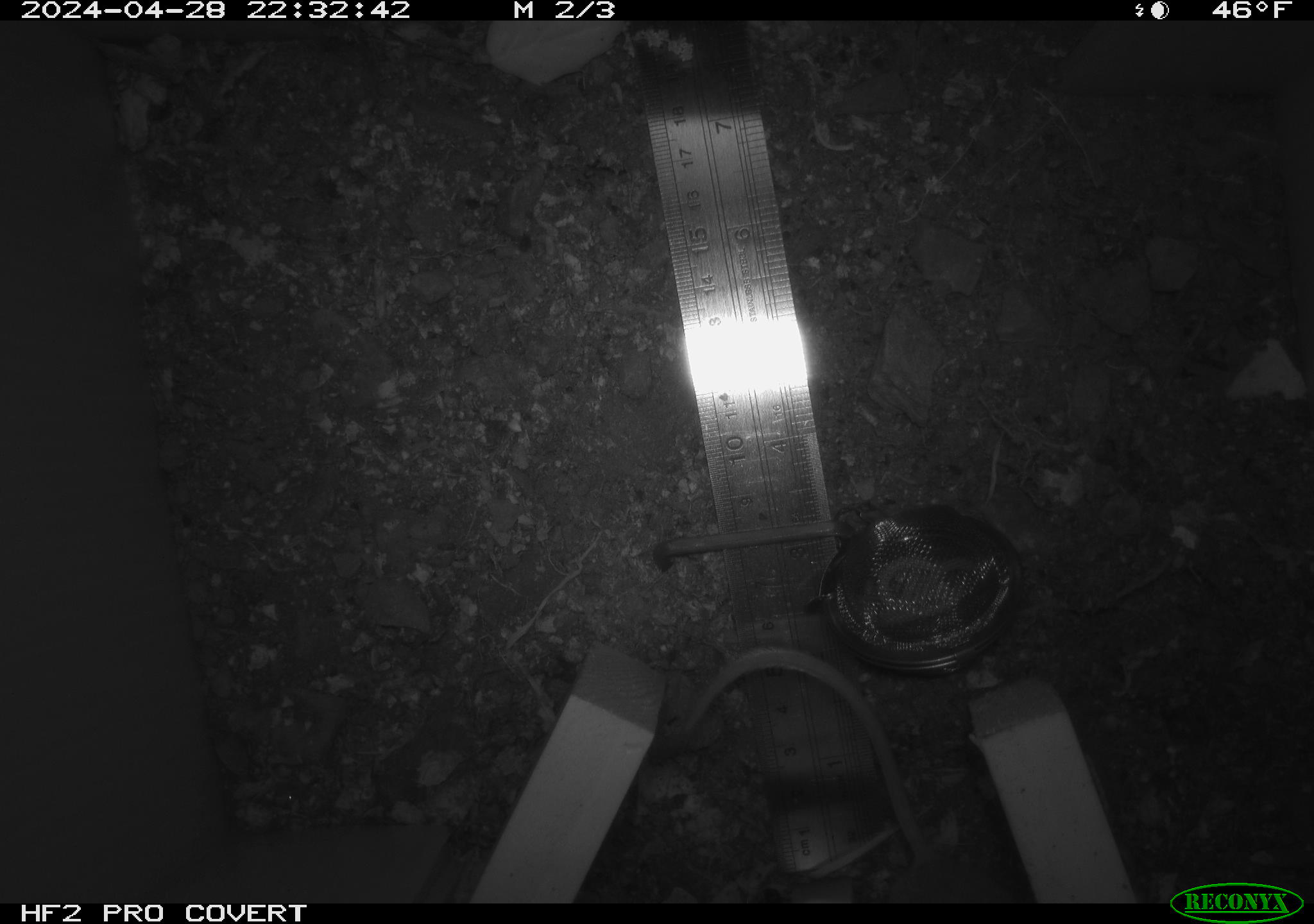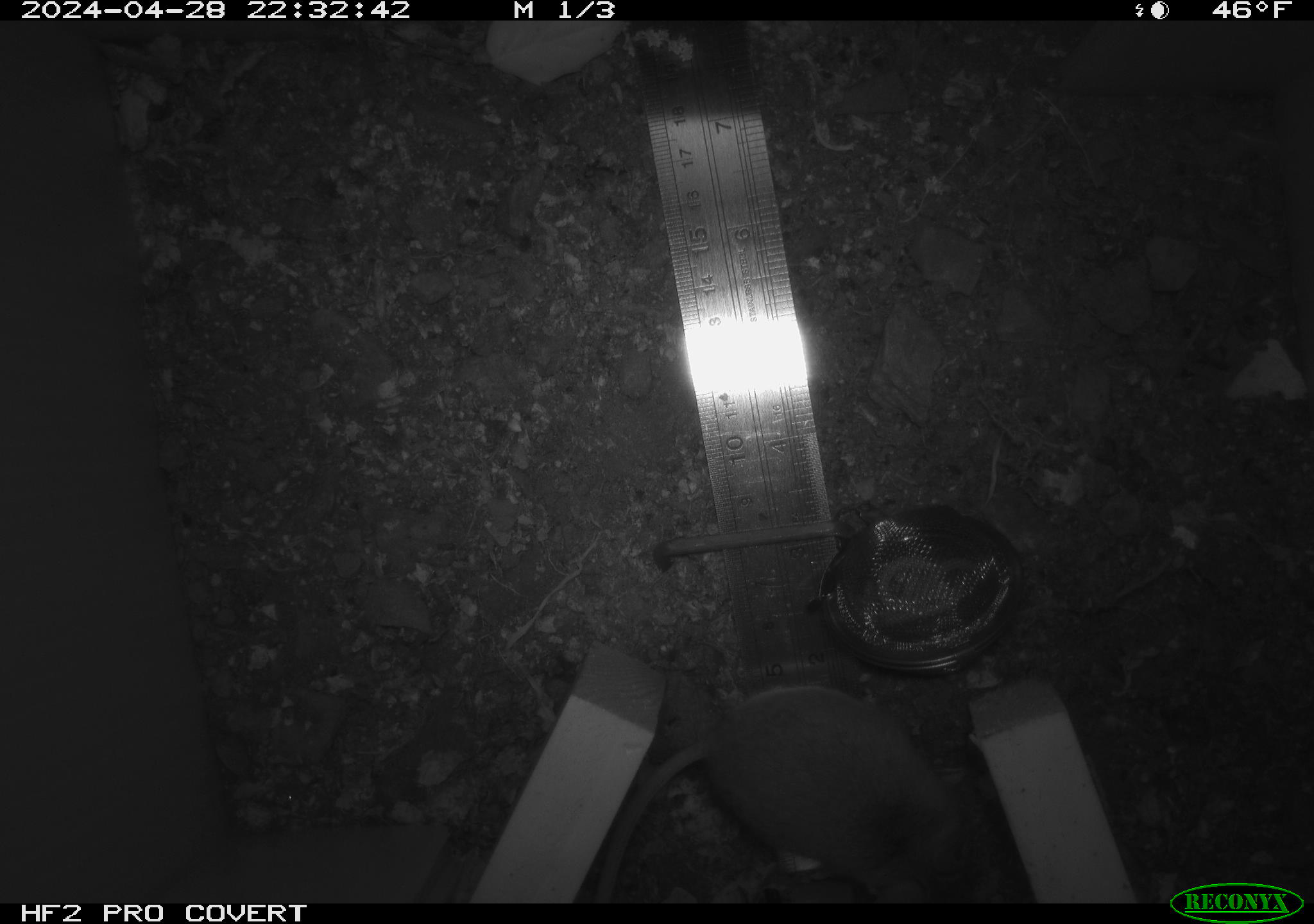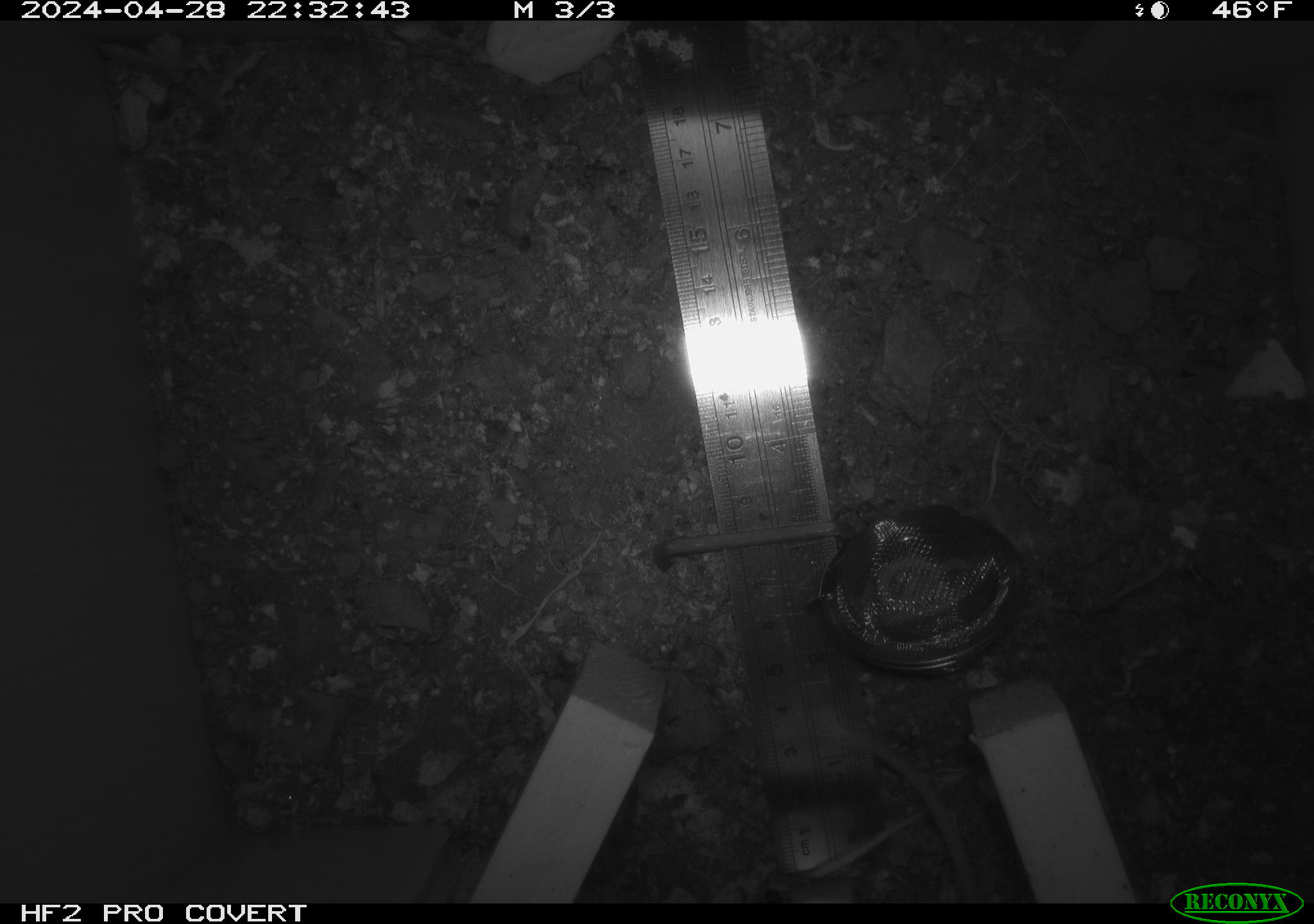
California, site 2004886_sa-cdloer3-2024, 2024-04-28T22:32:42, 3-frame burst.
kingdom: Animalia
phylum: Chordata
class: Mammalia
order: Rodentia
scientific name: Rodentia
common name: mouse species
Mouse species (Rodentia).